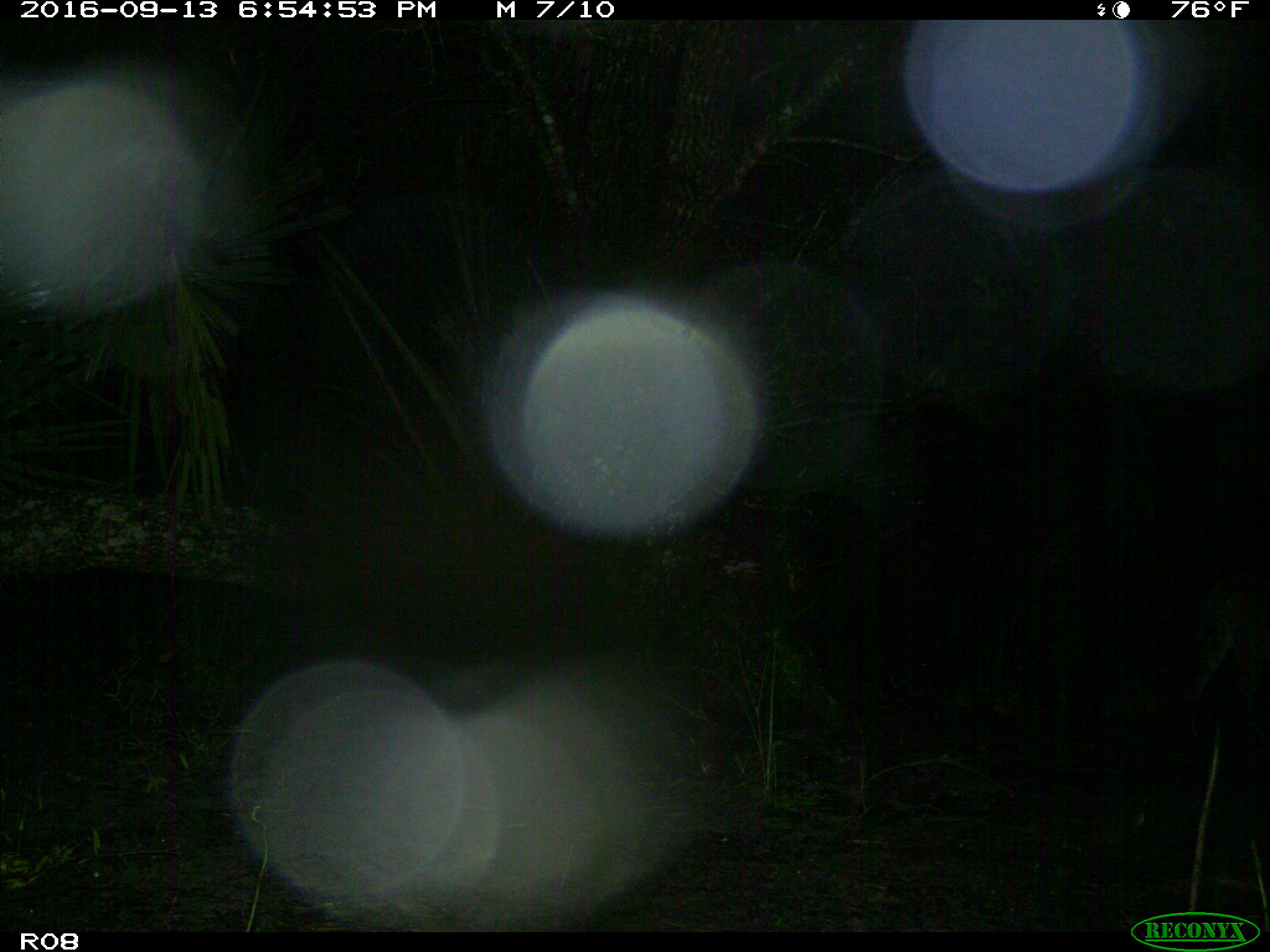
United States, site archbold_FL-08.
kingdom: Animalia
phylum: Chordata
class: Mammalia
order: Carnivora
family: Felidae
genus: Lynx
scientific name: Lynx rufus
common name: bobcat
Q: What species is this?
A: Lynx rufus (bobcat).